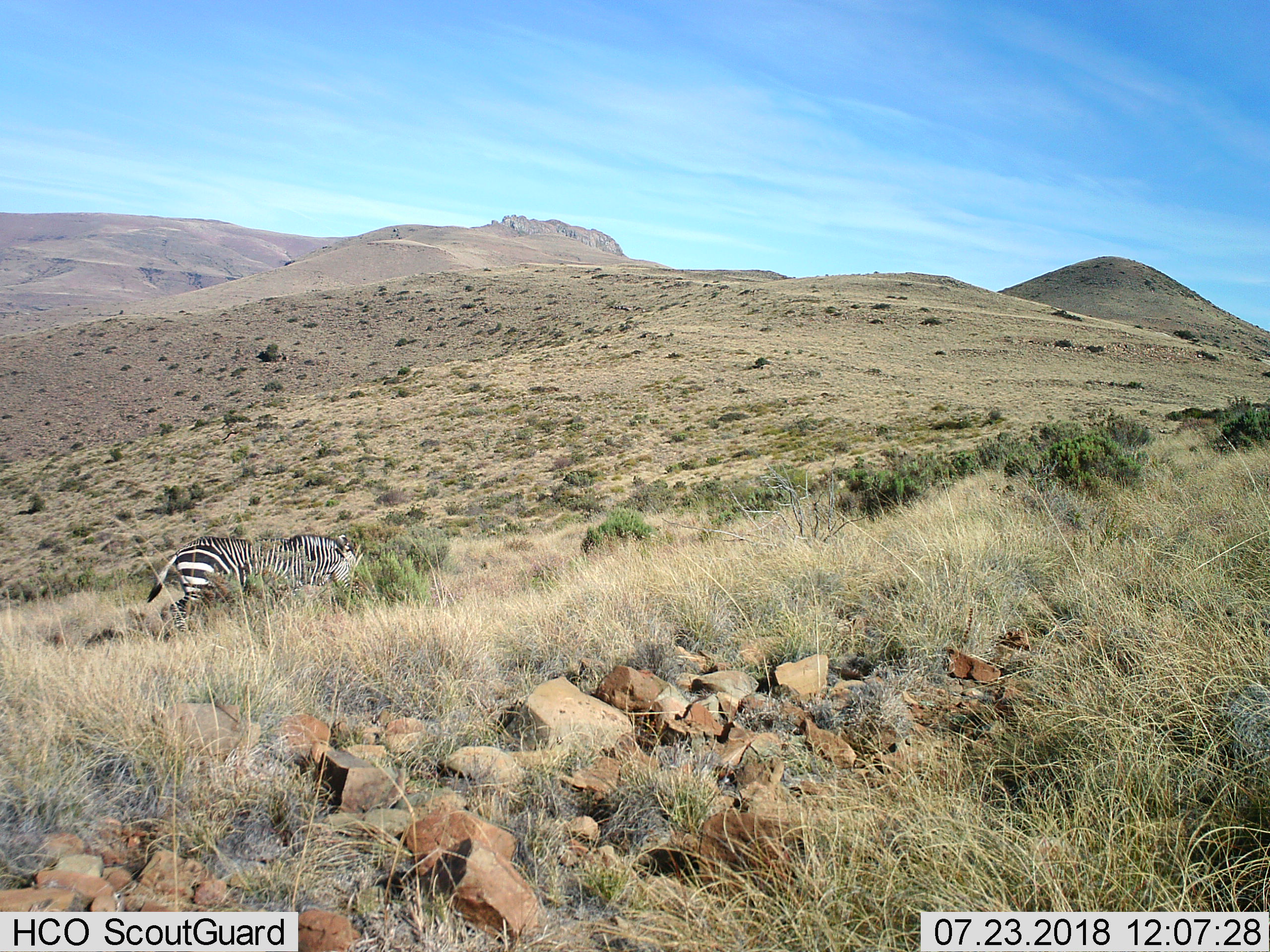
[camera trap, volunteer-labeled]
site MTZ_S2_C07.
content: unidentified animal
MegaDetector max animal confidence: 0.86